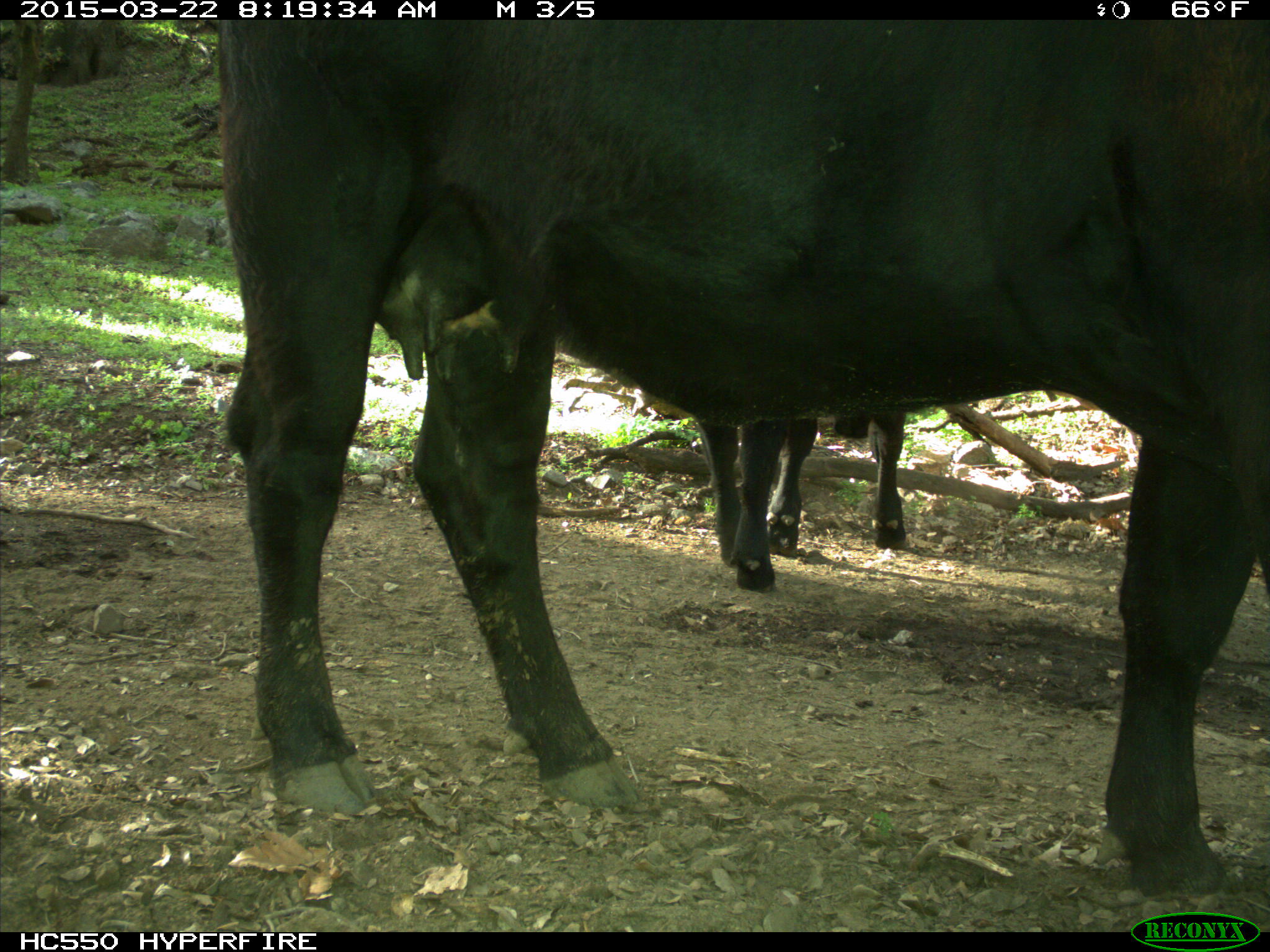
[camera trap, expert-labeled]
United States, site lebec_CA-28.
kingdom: Animalia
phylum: Chordata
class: Mammalia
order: Artiodactyla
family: Bovidae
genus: Bos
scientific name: Bos taurus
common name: domestic cow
Bos taurus (domestic cow).